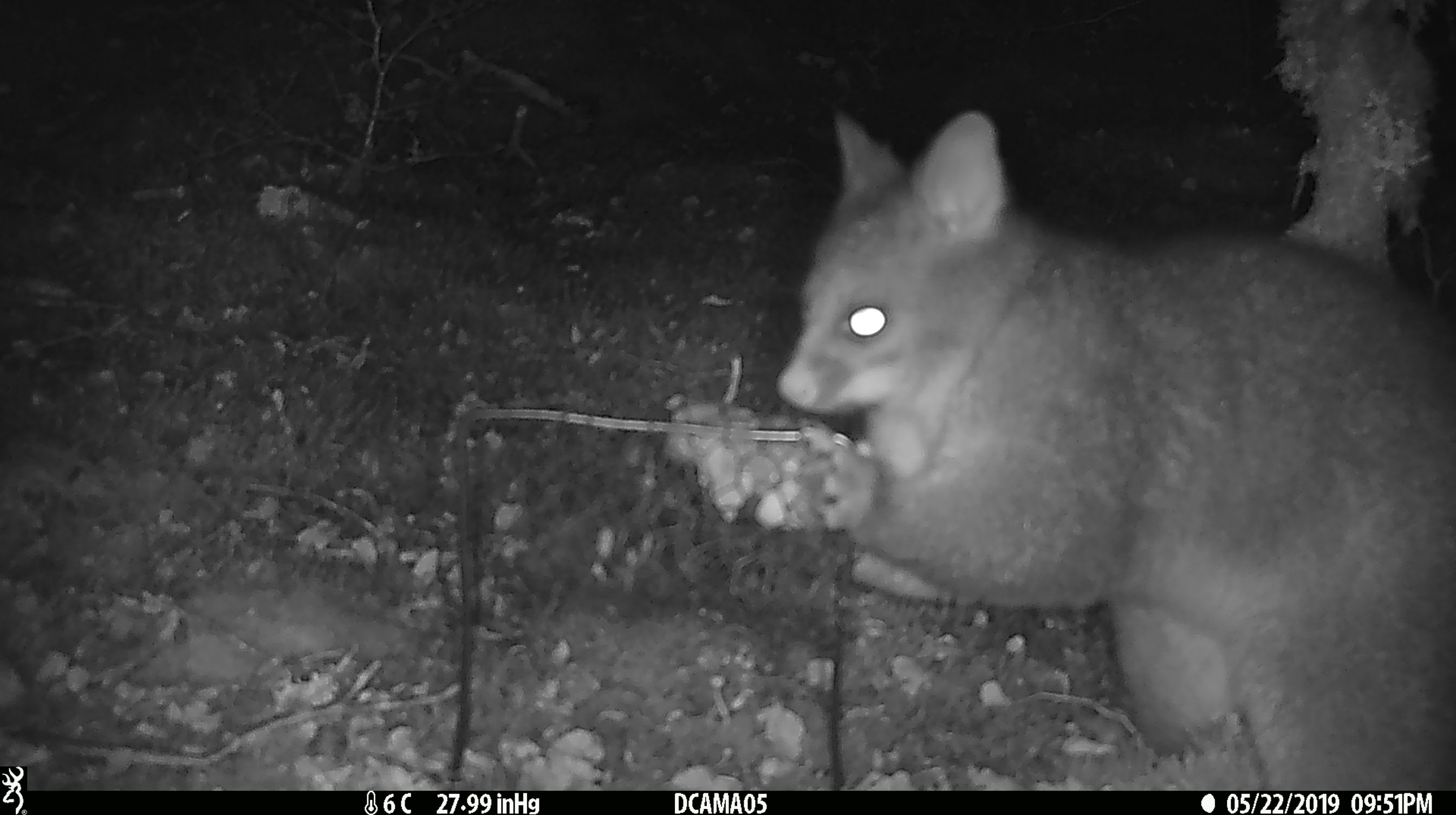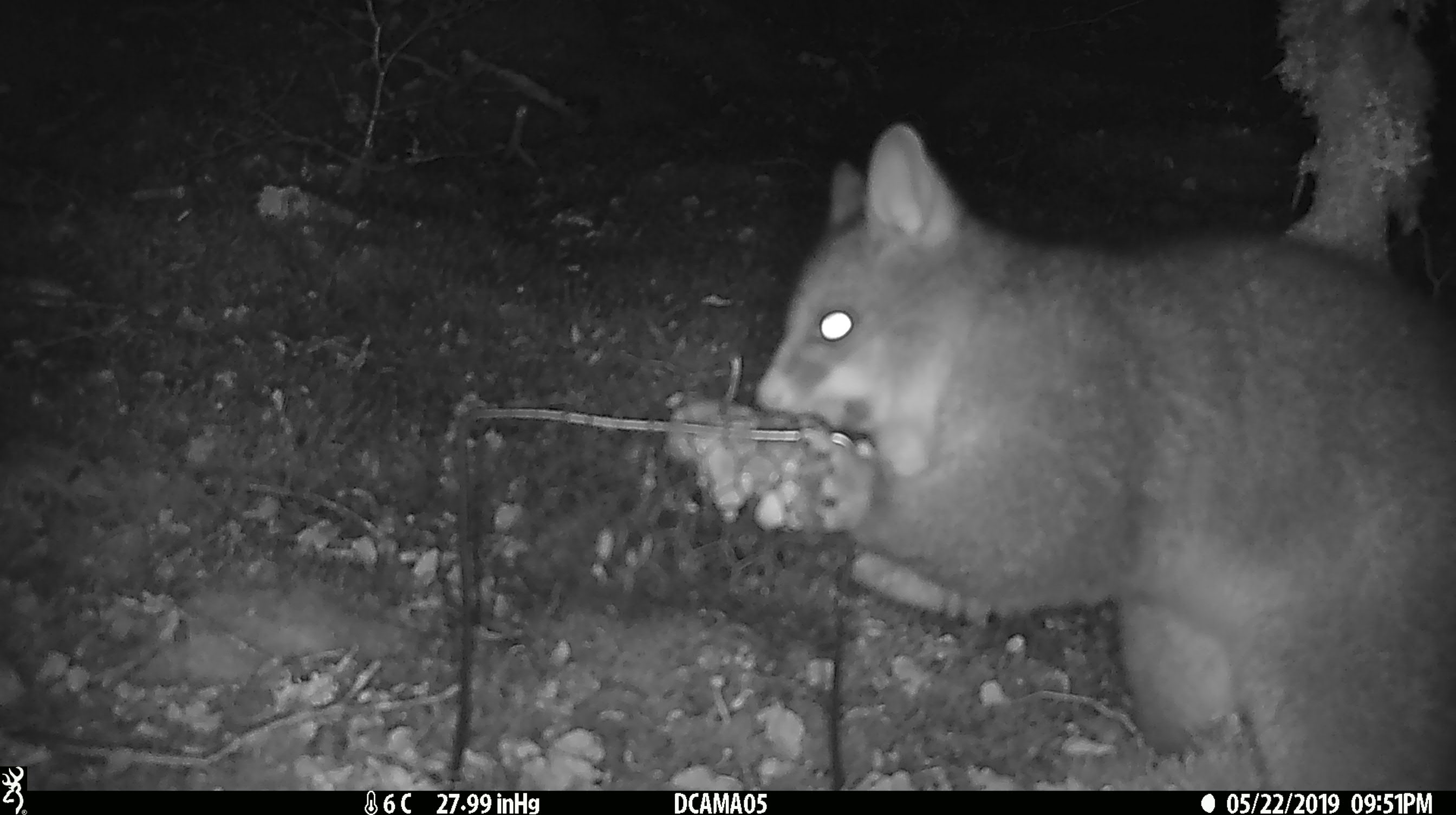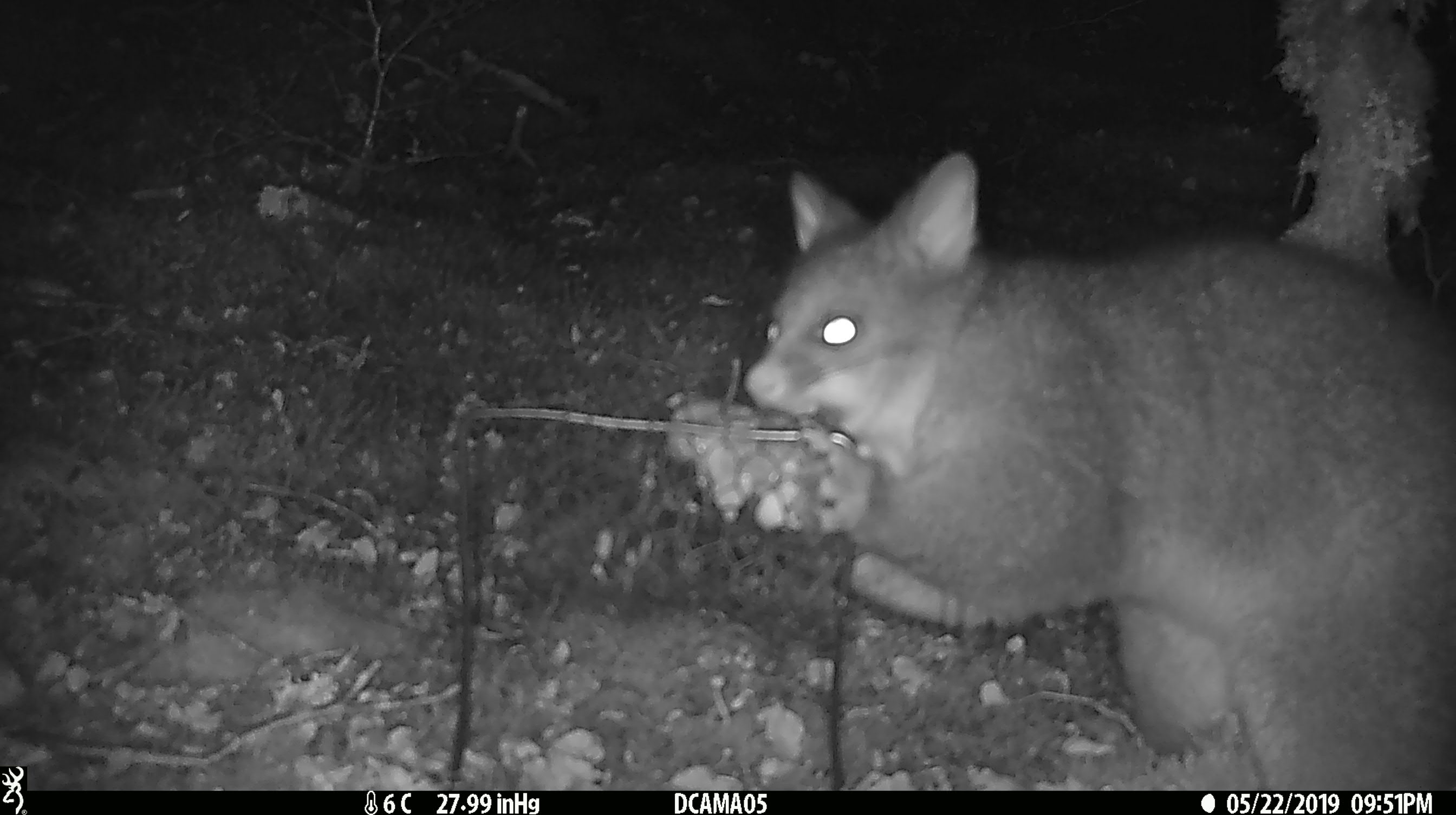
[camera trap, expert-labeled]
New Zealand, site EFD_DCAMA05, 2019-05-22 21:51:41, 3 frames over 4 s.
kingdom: Animalia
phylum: Chordata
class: Mammalia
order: Diprotodontia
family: Phalangeridae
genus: Trichosurus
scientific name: Trichosurus vulpecula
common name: common brushtail possum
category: possum